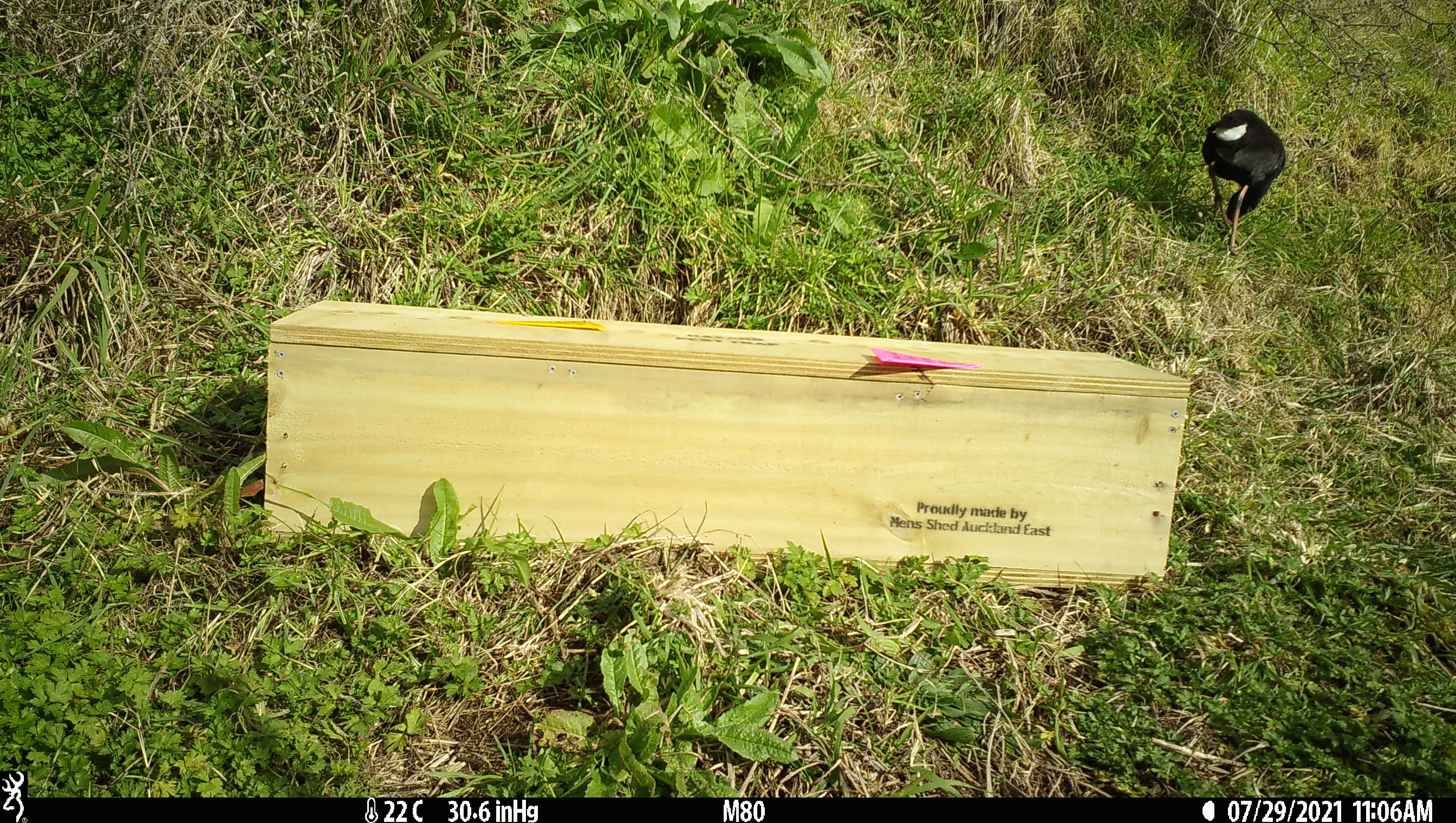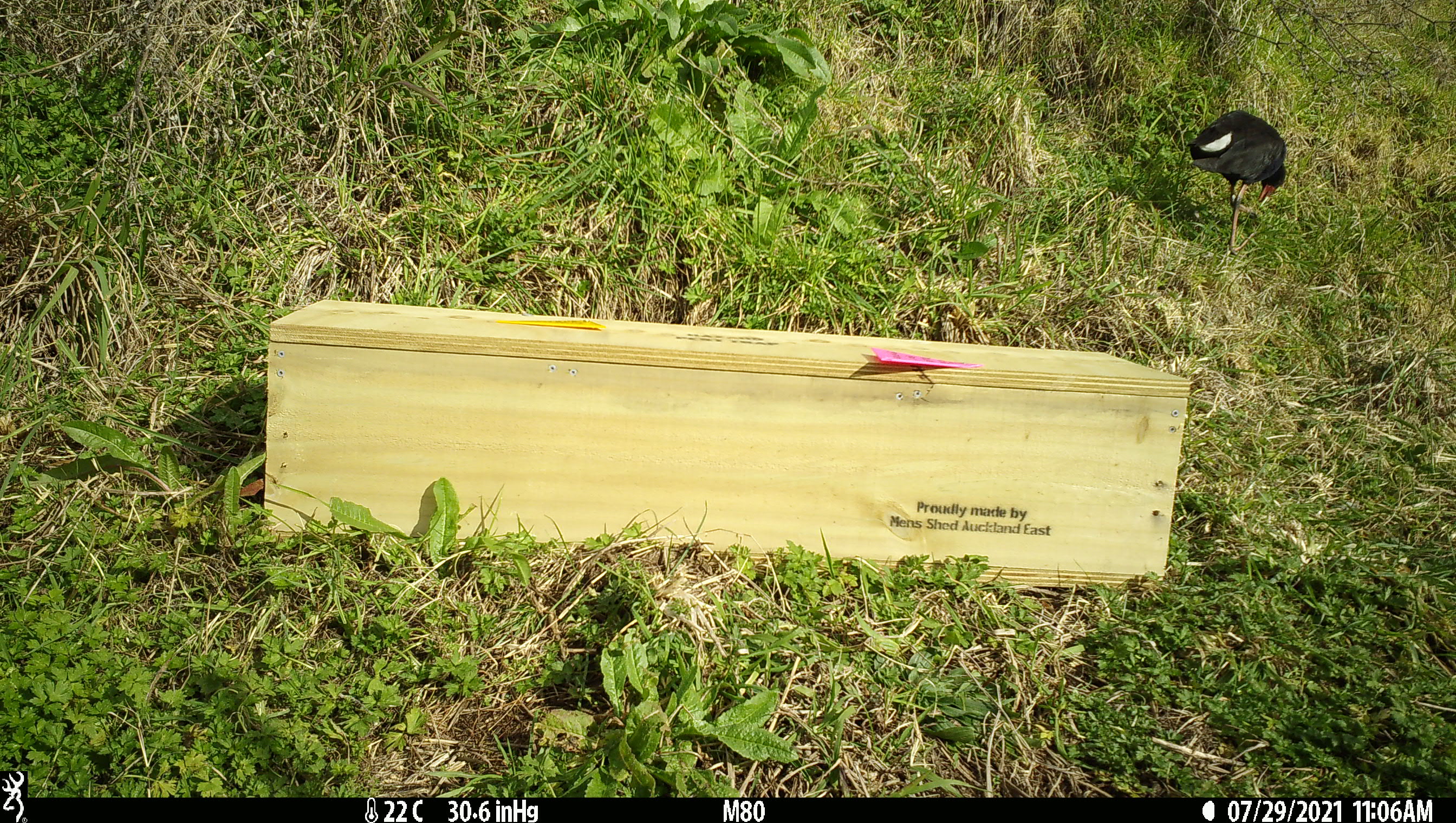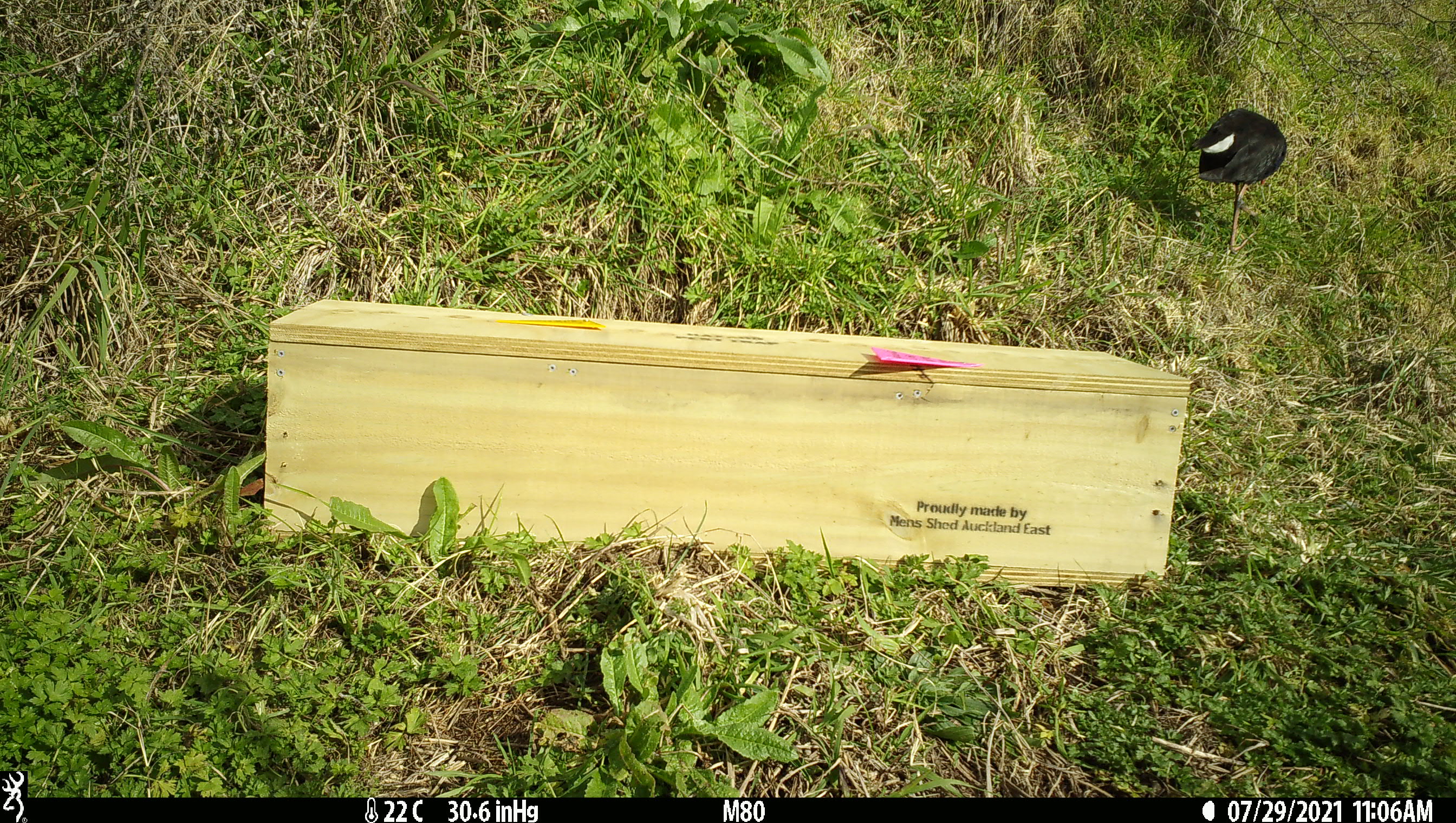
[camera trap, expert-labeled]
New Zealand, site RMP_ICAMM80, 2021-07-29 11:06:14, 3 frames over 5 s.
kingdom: Animalia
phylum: Chordata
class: Aves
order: Gruiformes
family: Rallidae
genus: Porphyrio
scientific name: Porphyrio melanotus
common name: australasian swamphen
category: pukeko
Pukeko (australasian swamphen) (Porphyrio melanotus).